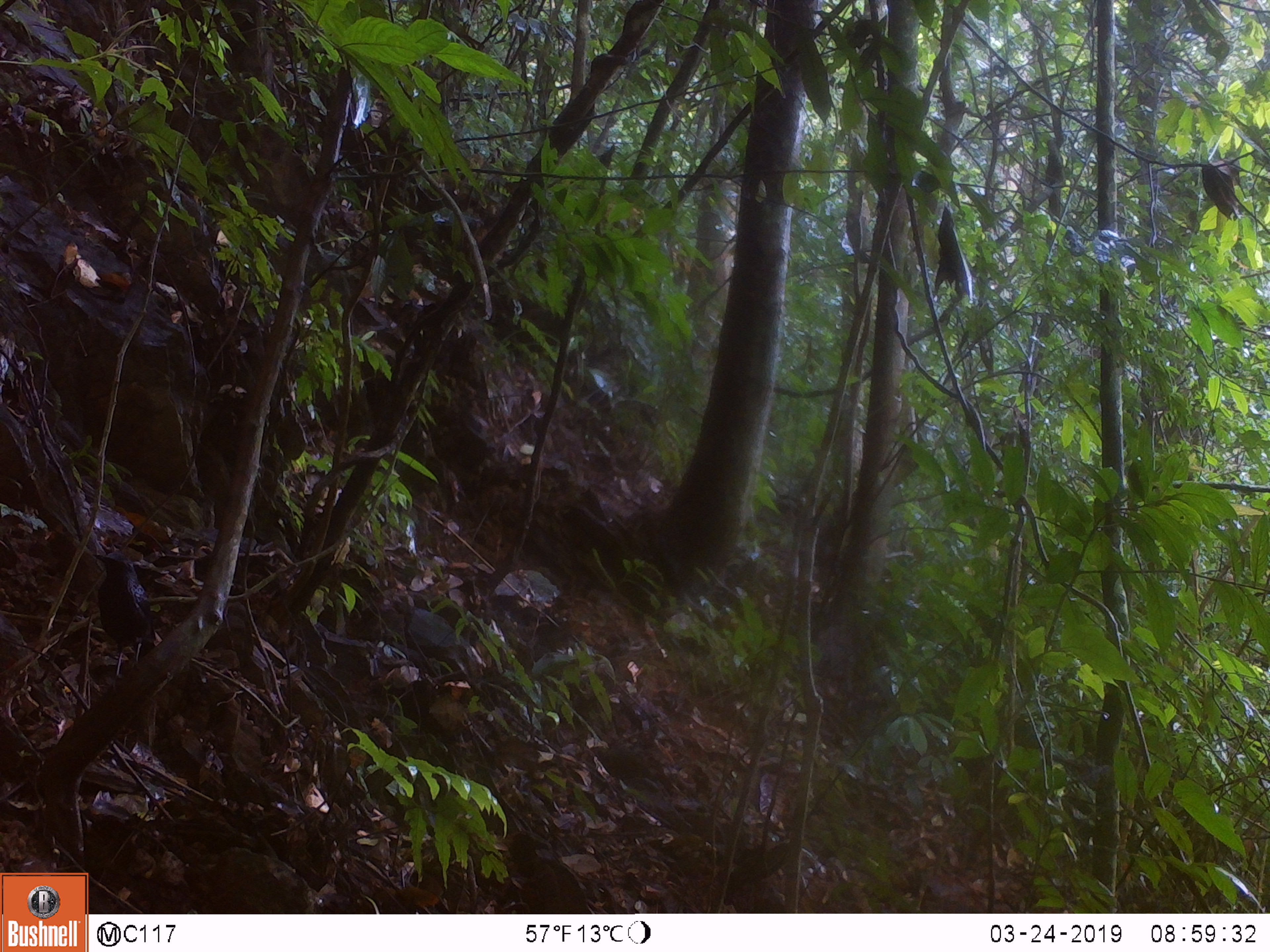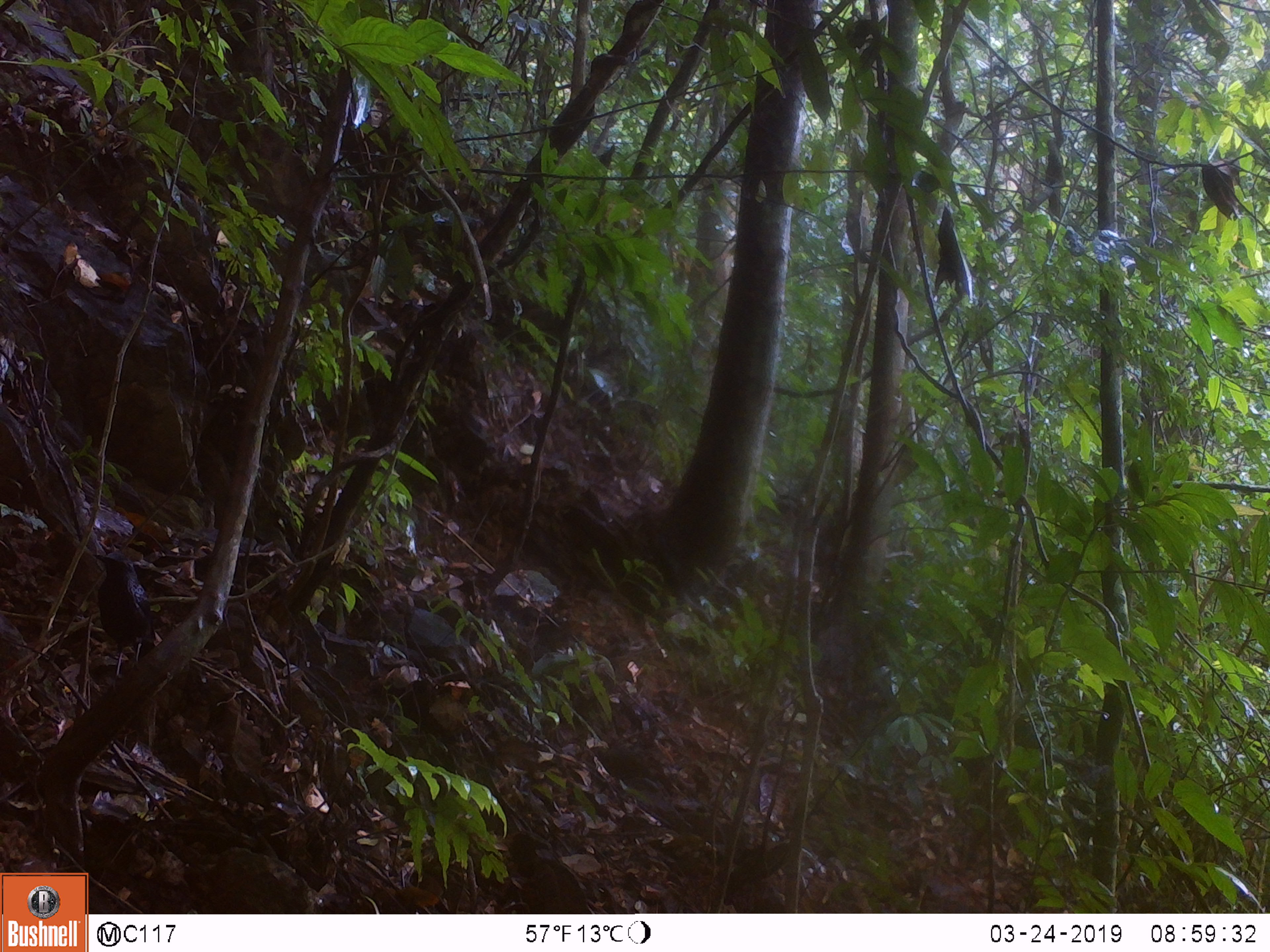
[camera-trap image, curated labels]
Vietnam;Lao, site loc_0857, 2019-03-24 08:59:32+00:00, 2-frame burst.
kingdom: Animalia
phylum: Chordata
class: Aves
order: Passeriformes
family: Muscicapidae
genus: Myophonus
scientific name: Myophonus caeruleus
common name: blue whistling thrush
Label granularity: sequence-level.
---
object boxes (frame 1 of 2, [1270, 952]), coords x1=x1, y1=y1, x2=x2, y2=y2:
blue whistling thrush: x1=92, y1=550, x2=157, y2=693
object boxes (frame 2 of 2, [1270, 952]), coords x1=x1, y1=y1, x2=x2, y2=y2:
blue whistling thrush: x1=91, y1=549, x2=158, y2=695